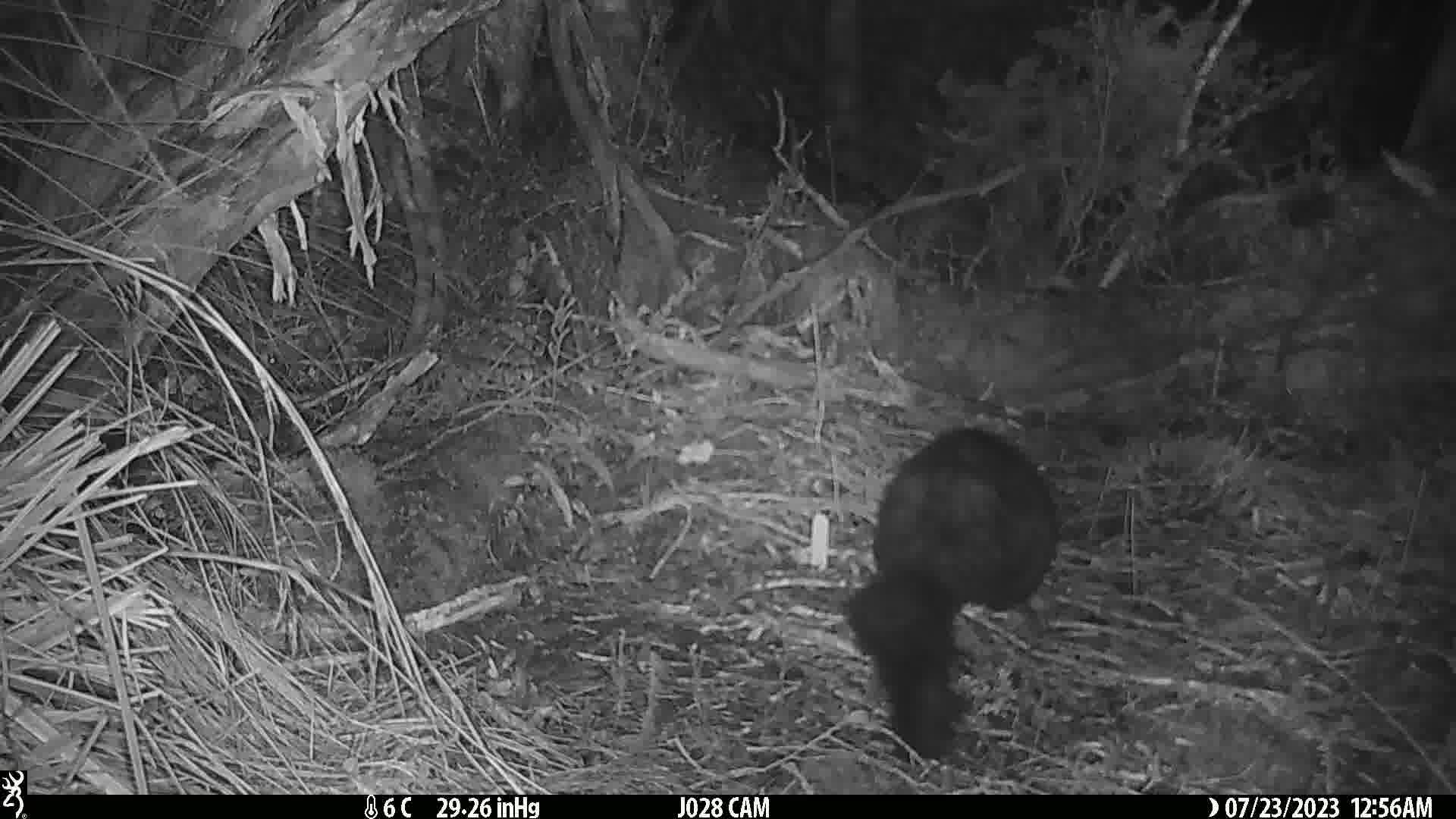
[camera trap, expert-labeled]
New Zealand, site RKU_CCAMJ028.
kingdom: Animalia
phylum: Chordata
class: Mammalia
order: Diprotodontia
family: Phalangeridae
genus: Trichosurus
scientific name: Trichosurus vulpecula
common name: common brushtail possum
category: possum